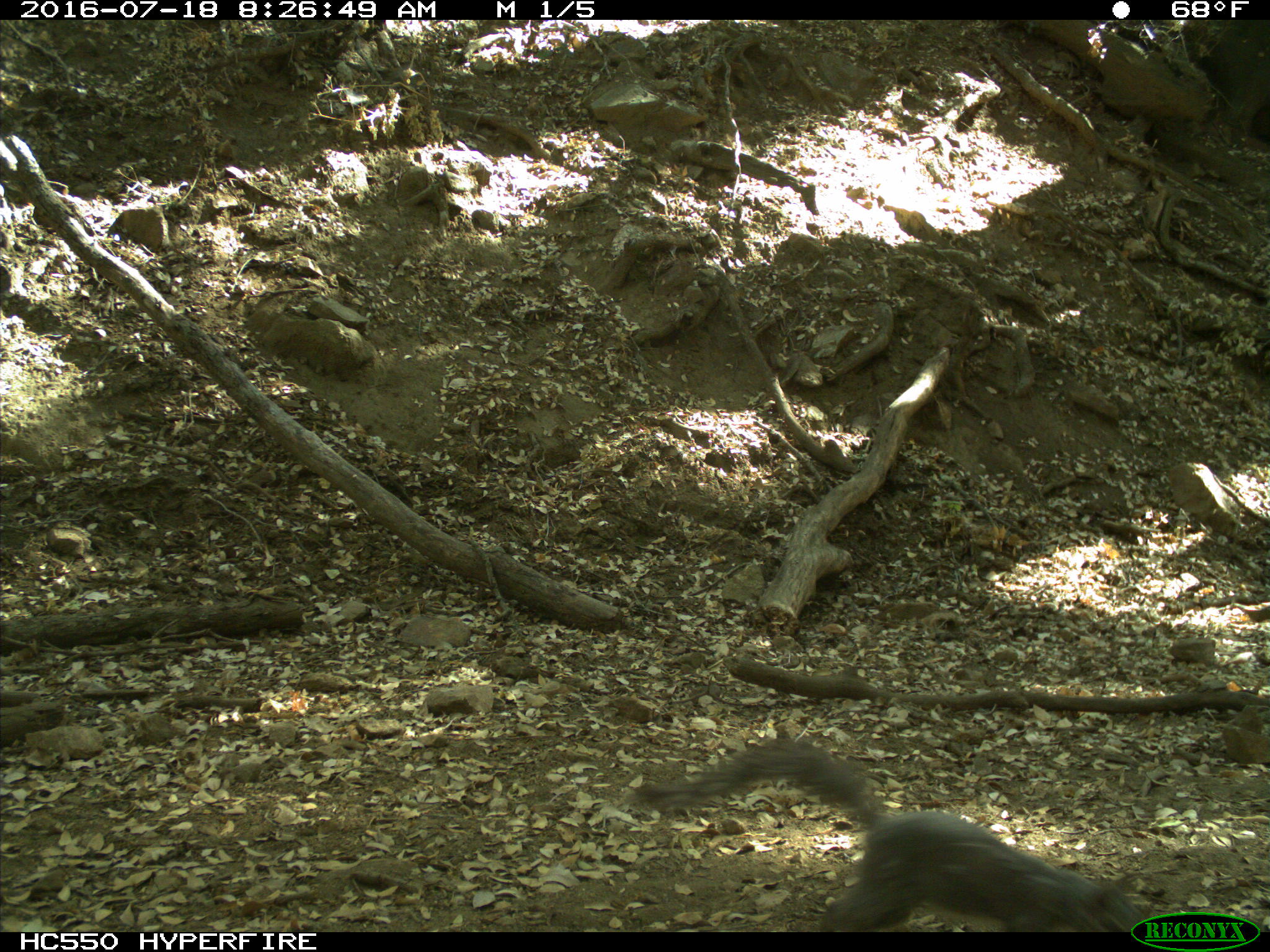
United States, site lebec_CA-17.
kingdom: Animalia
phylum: Chordata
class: Mammalia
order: Rodentia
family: Sciuridae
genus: Sciurus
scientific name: Sciurus carolinensis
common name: eastern gray squirrel